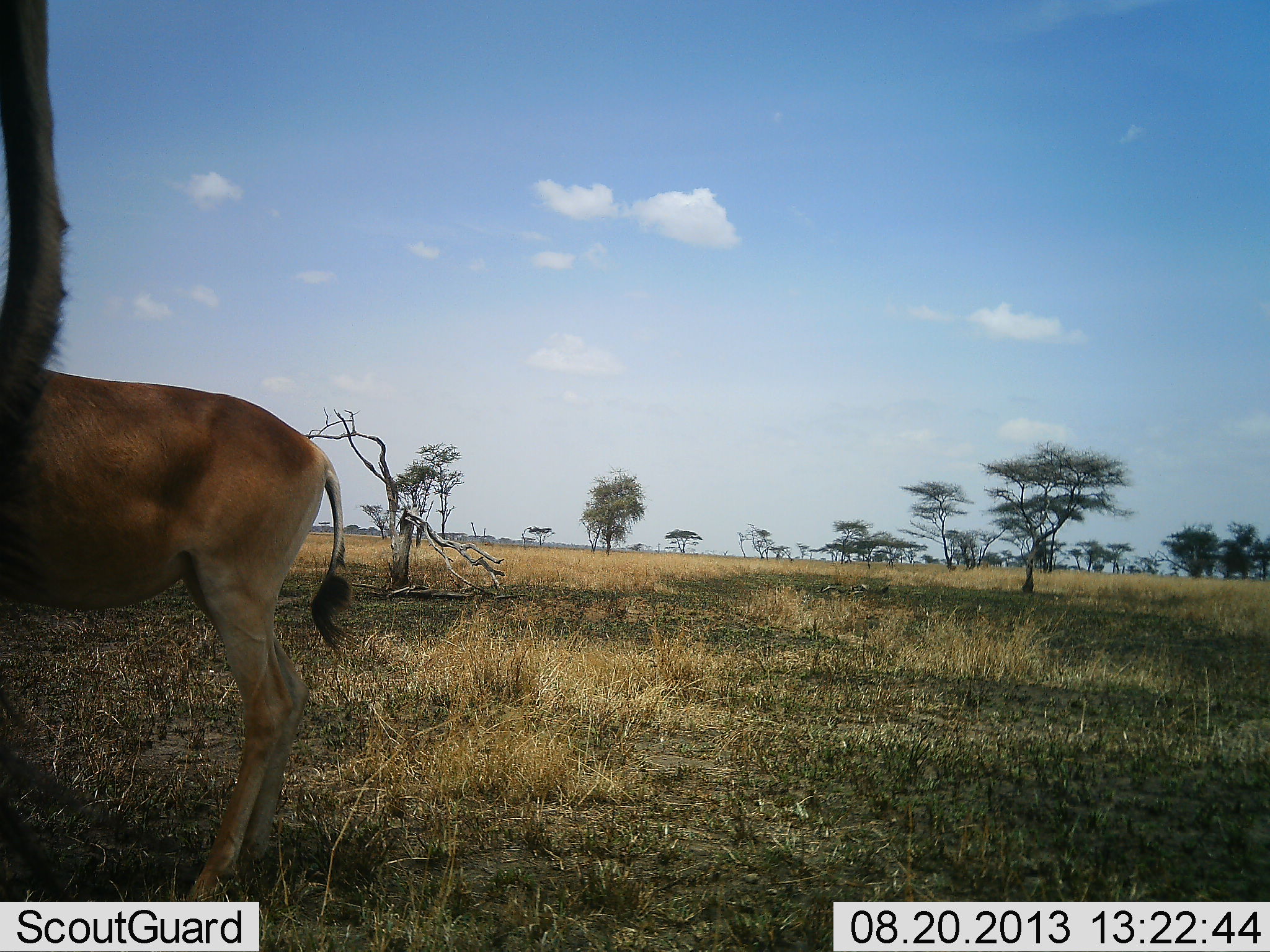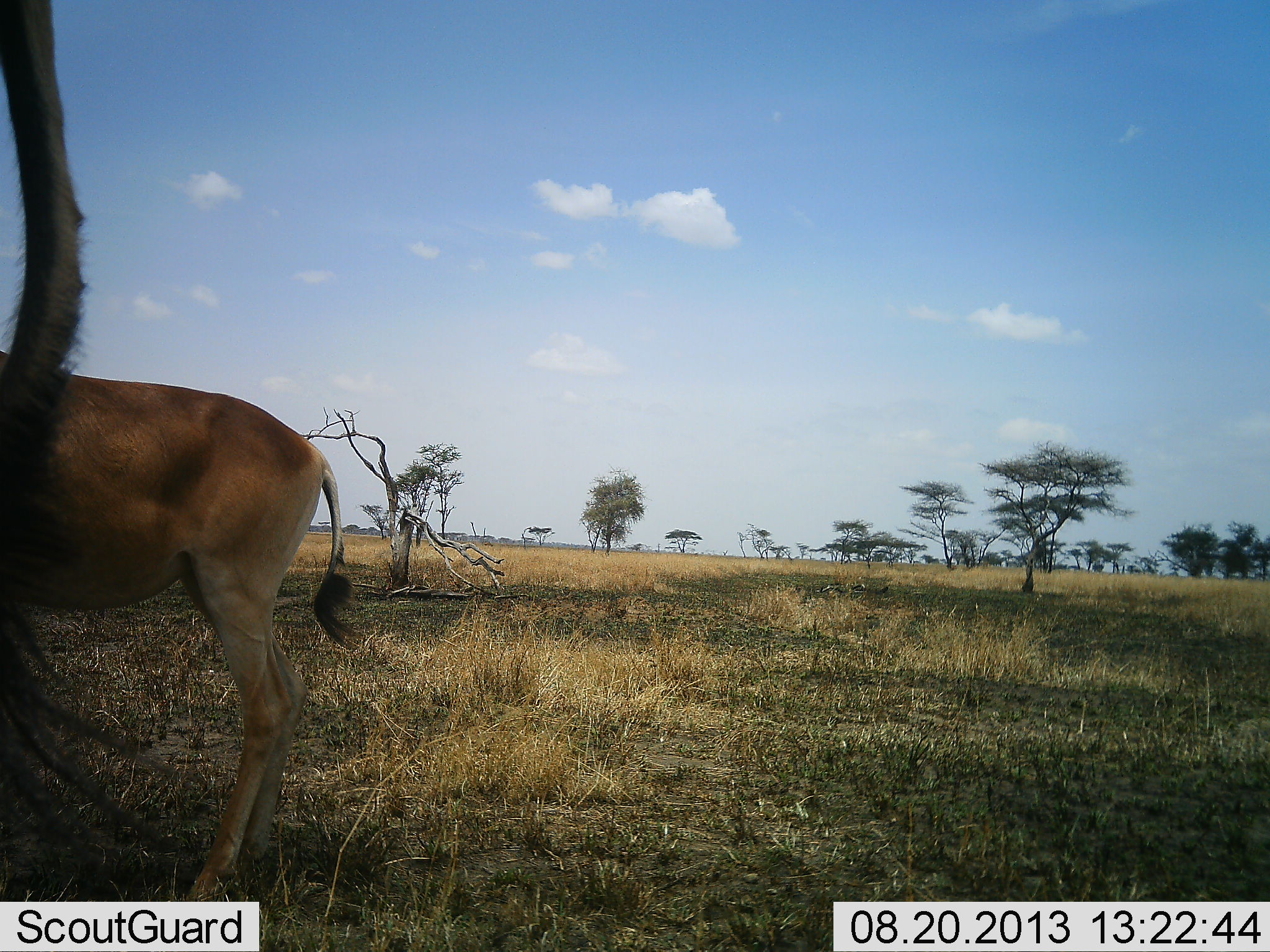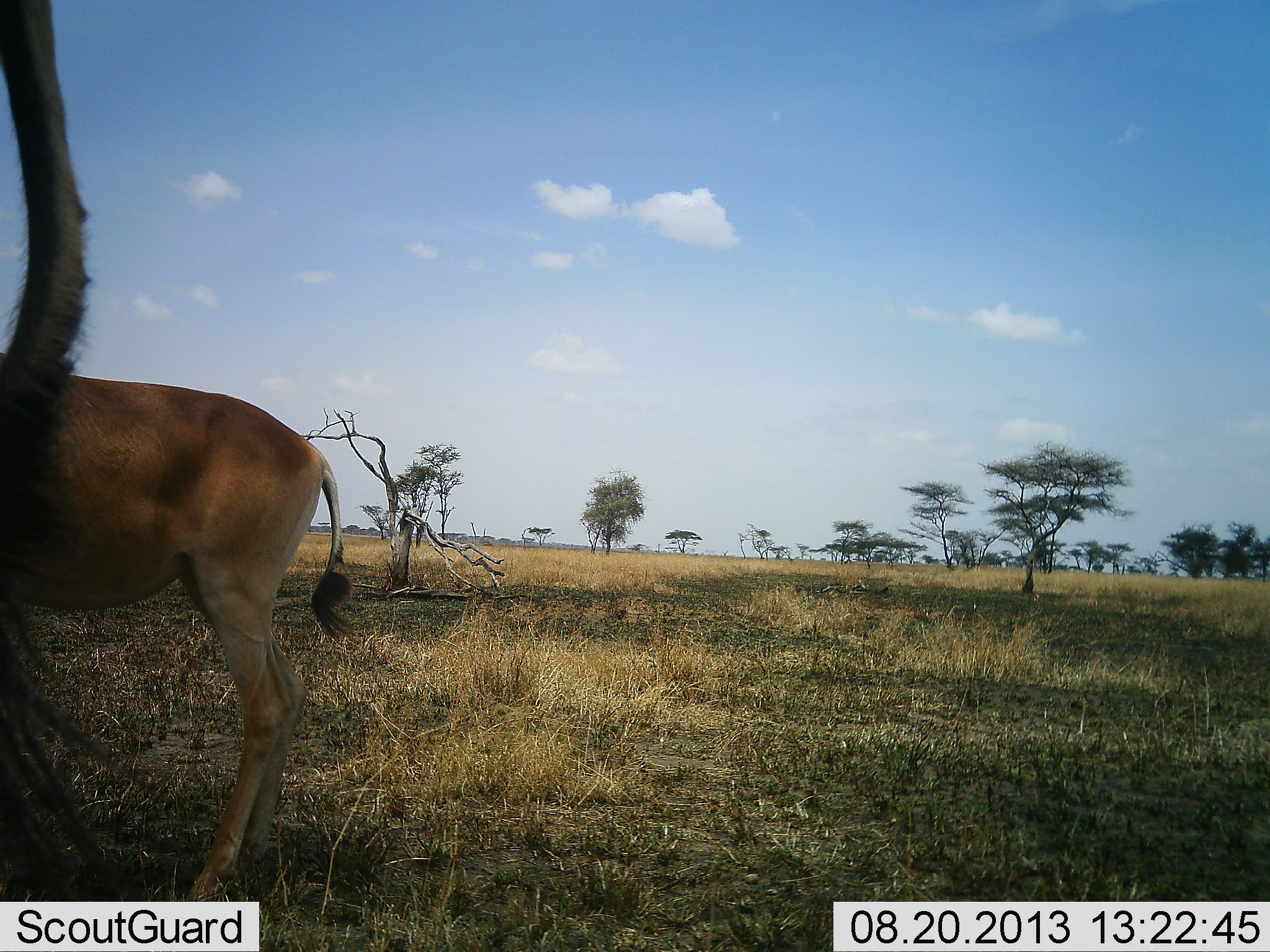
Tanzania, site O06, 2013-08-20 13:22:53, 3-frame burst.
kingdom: Animalia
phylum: Chordata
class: Mammalia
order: Artiodactyla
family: Bovidae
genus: Alcelaphus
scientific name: Alcelaphus buselaphus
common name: hartebeest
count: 2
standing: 90%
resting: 0%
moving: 0%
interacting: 0%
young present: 0%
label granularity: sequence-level